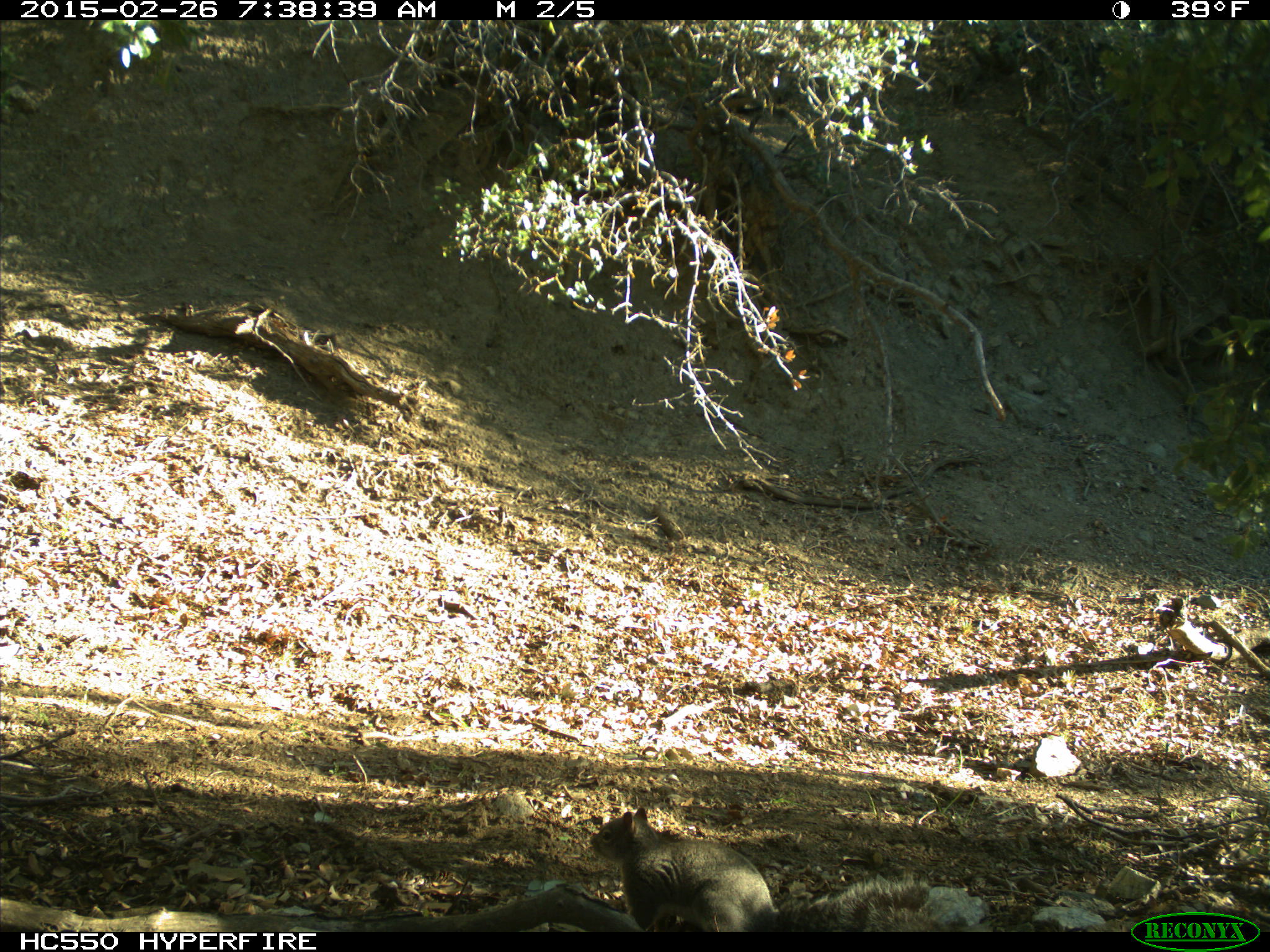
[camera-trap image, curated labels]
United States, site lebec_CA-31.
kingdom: Animalia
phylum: Chordata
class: Mammalia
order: Rodentia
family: Sciuridae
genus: Sciurus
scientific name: Sciurus carolinensis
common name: eastern gray squirrel